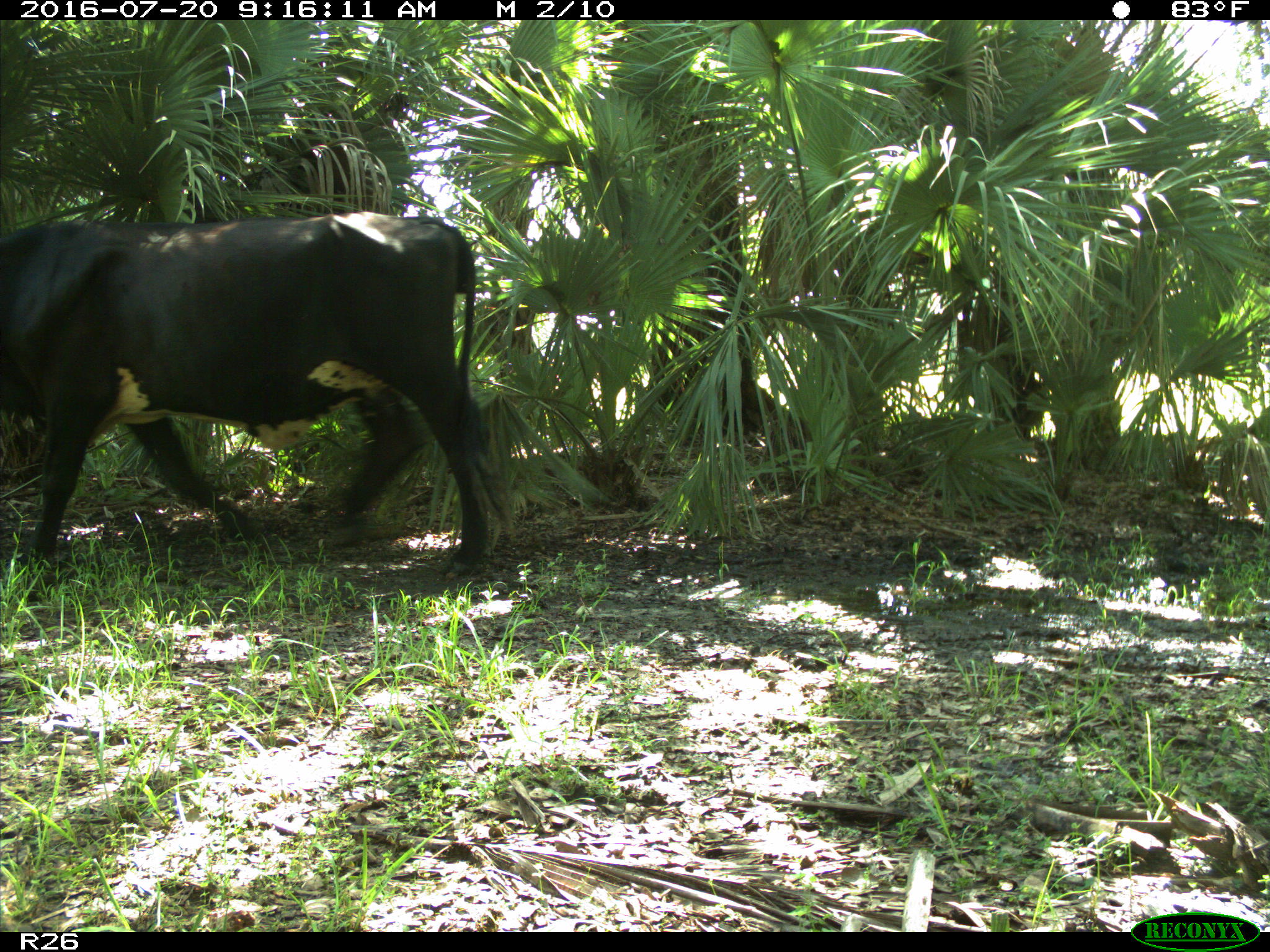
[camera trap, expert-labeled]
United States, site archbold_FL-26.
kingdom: Animalia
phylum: Chordata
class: Mammalia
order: Artiodactyla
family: Bovidae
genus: Bos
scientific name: Bos taurus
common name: domestic cow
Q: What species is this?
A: Bos taurus (domestic cow).